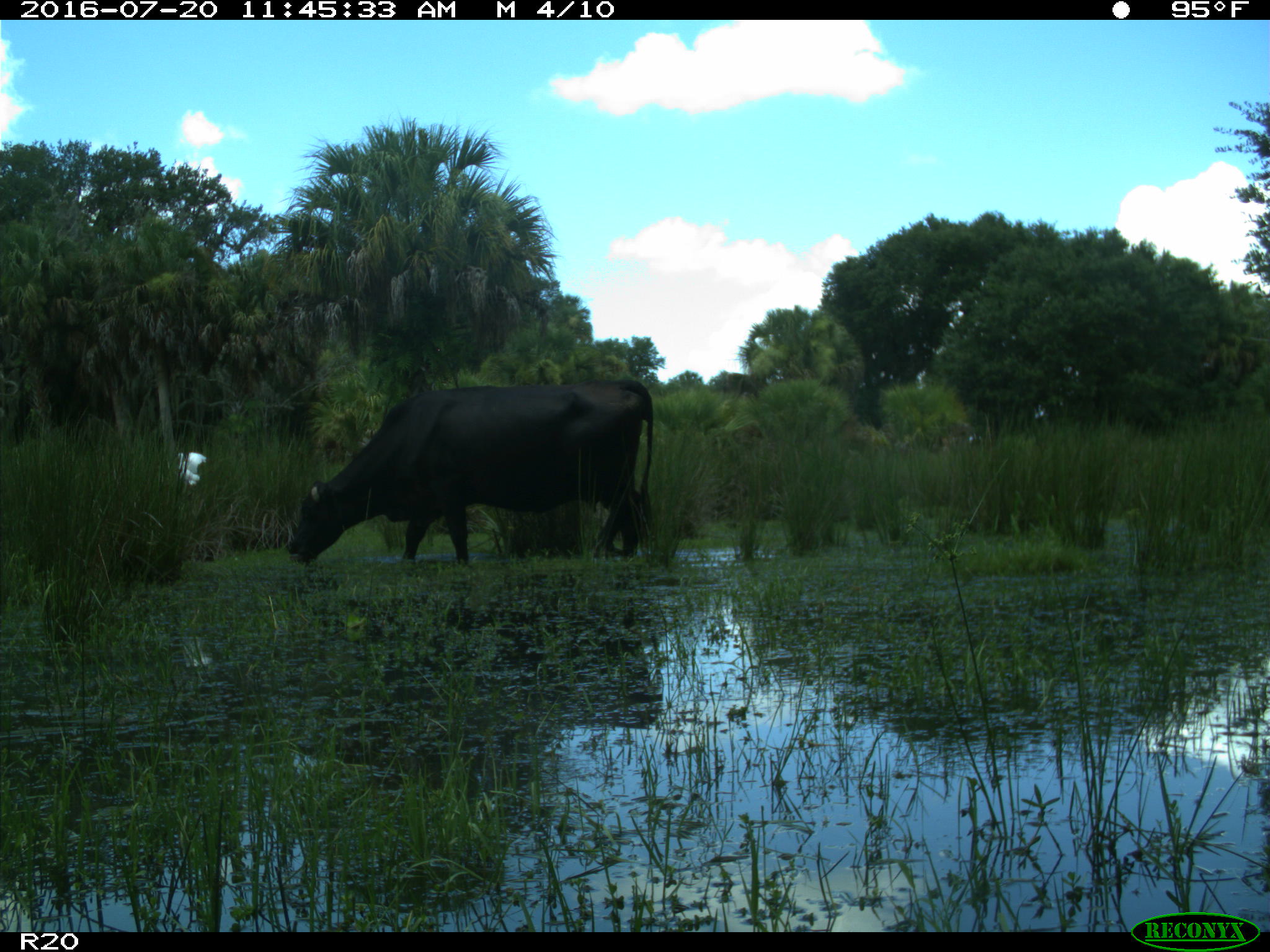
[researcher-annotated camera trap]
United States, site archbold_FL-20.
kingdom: Animalia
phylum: Chordata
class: Mammalia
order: Artiodactyla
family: Bovidae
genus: Bos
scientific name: Bos taurus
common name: domestic cow